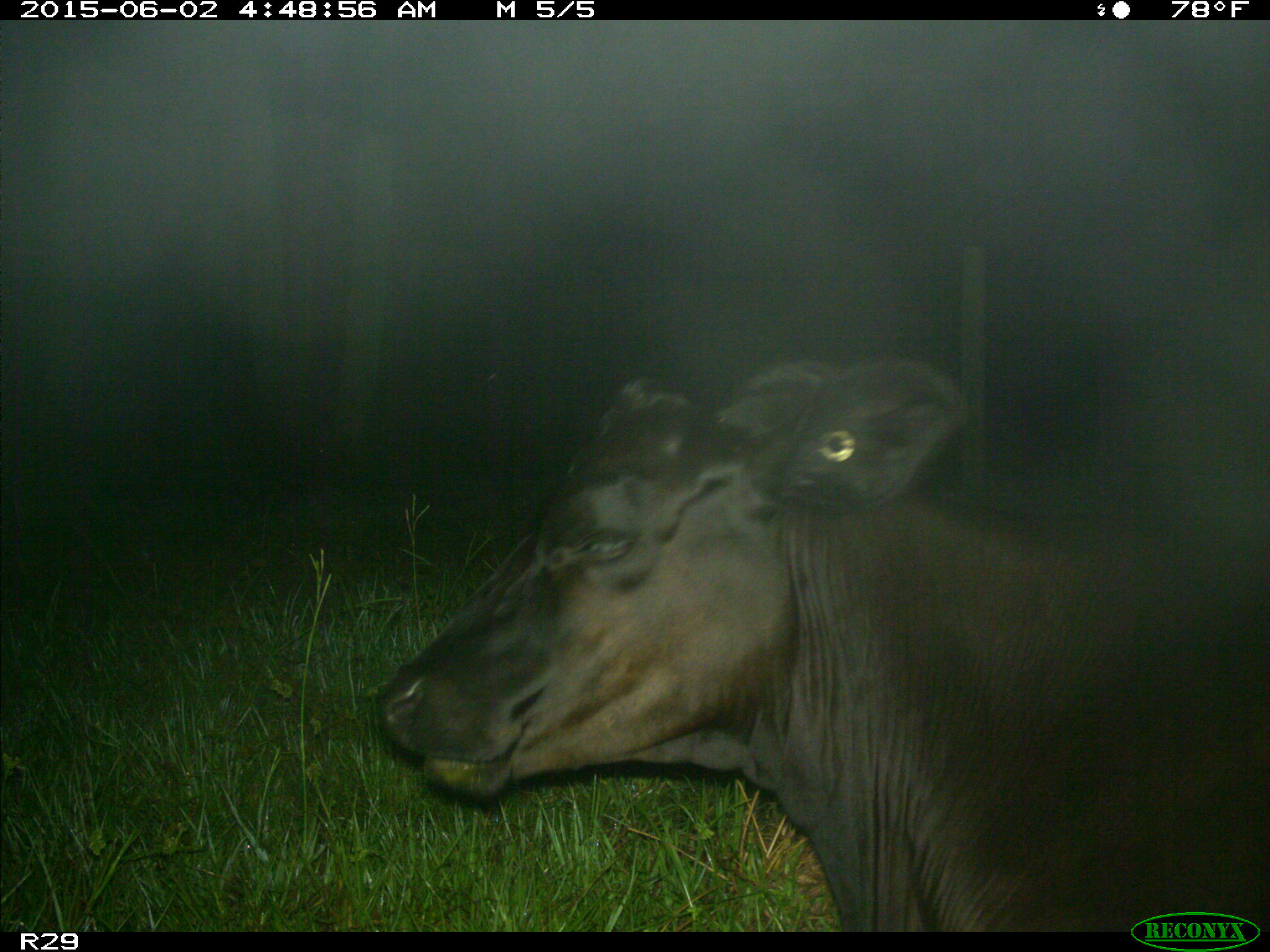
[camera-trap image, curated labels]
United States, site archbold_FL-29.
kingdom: Animalia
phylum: Chordata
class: Mammalia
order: Artiodactyla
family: Bovidae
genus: Bos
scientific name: Bos taurus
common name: domestic cow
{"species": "Bos taurus (domestic cow)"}